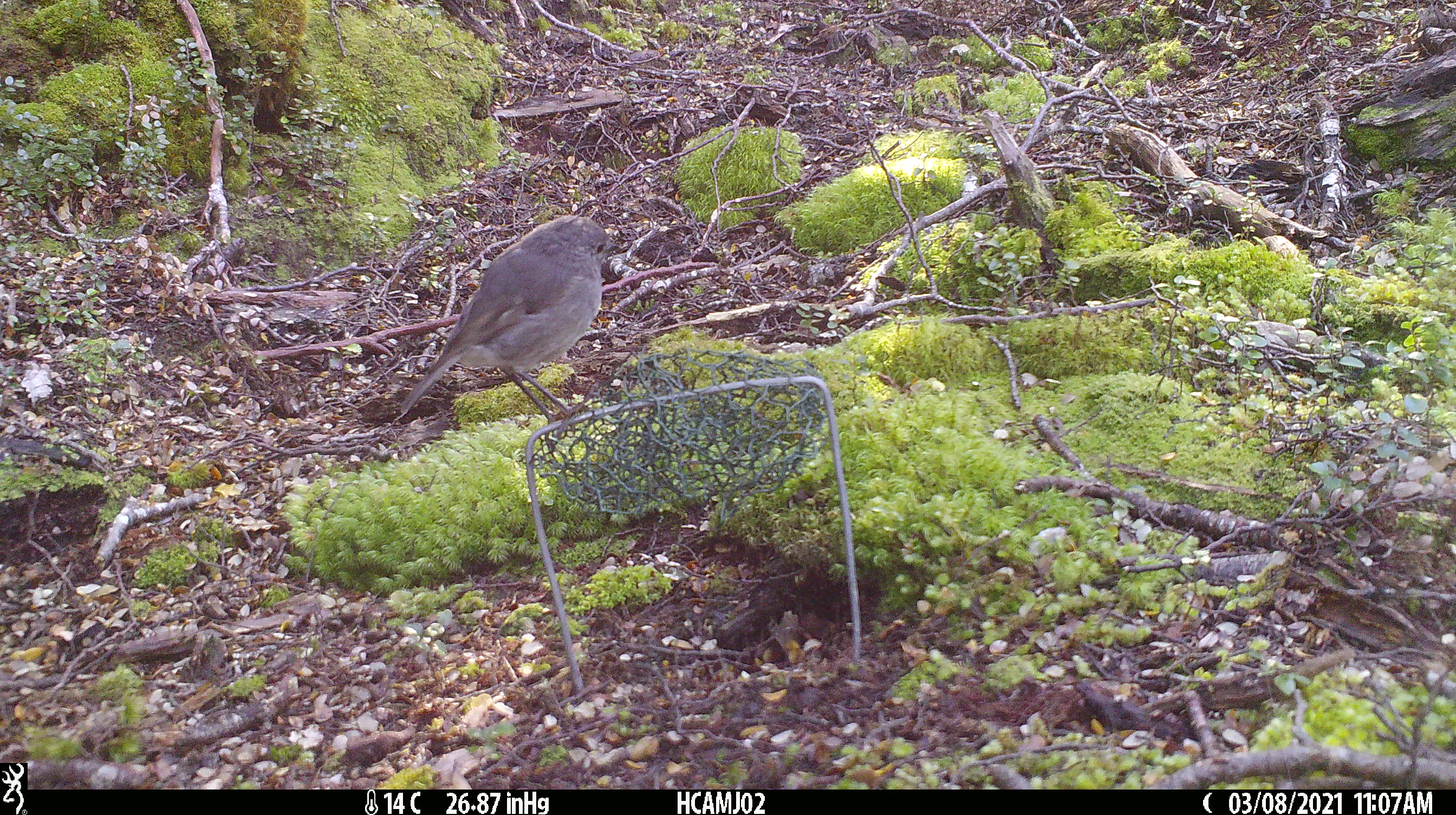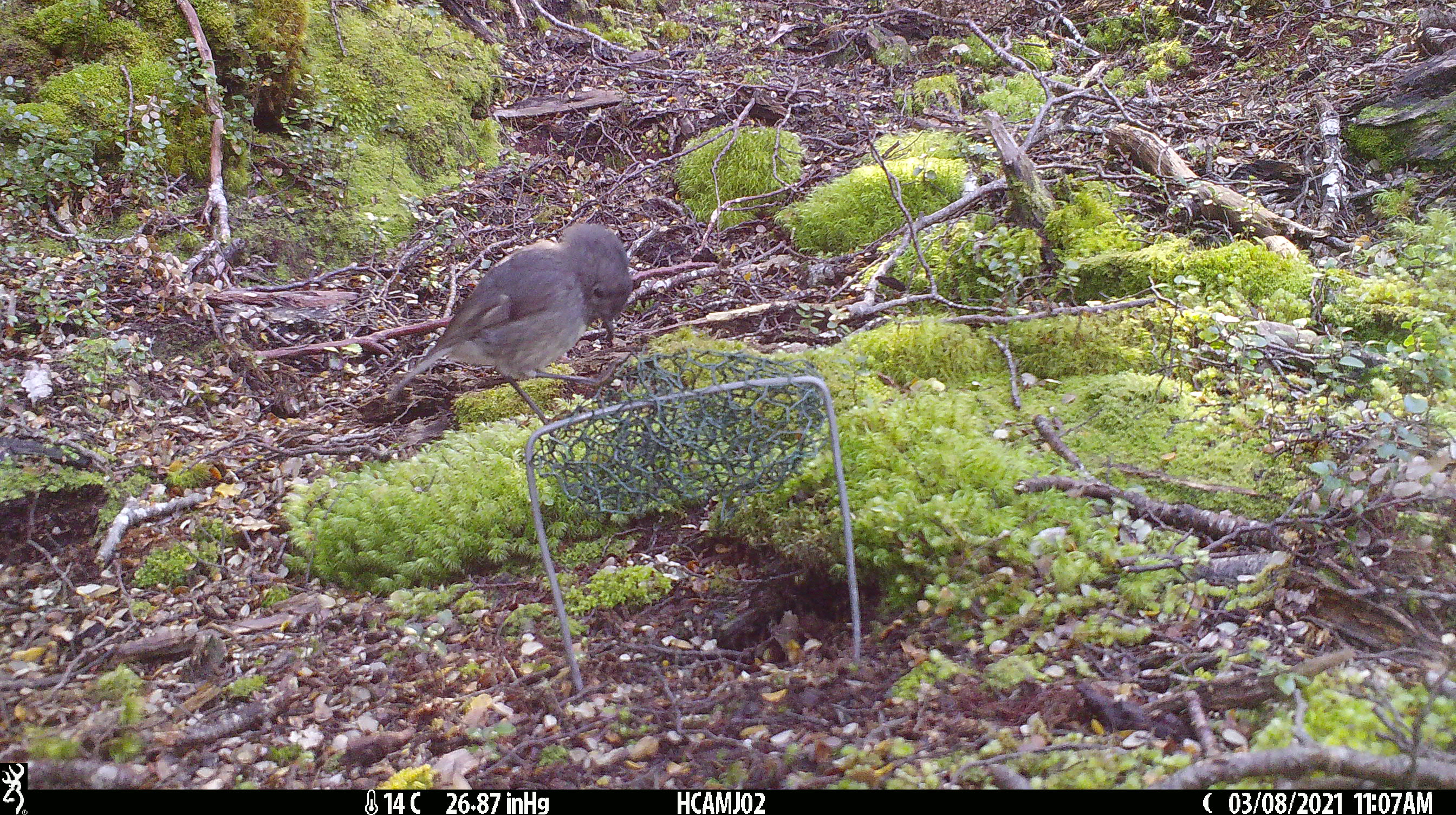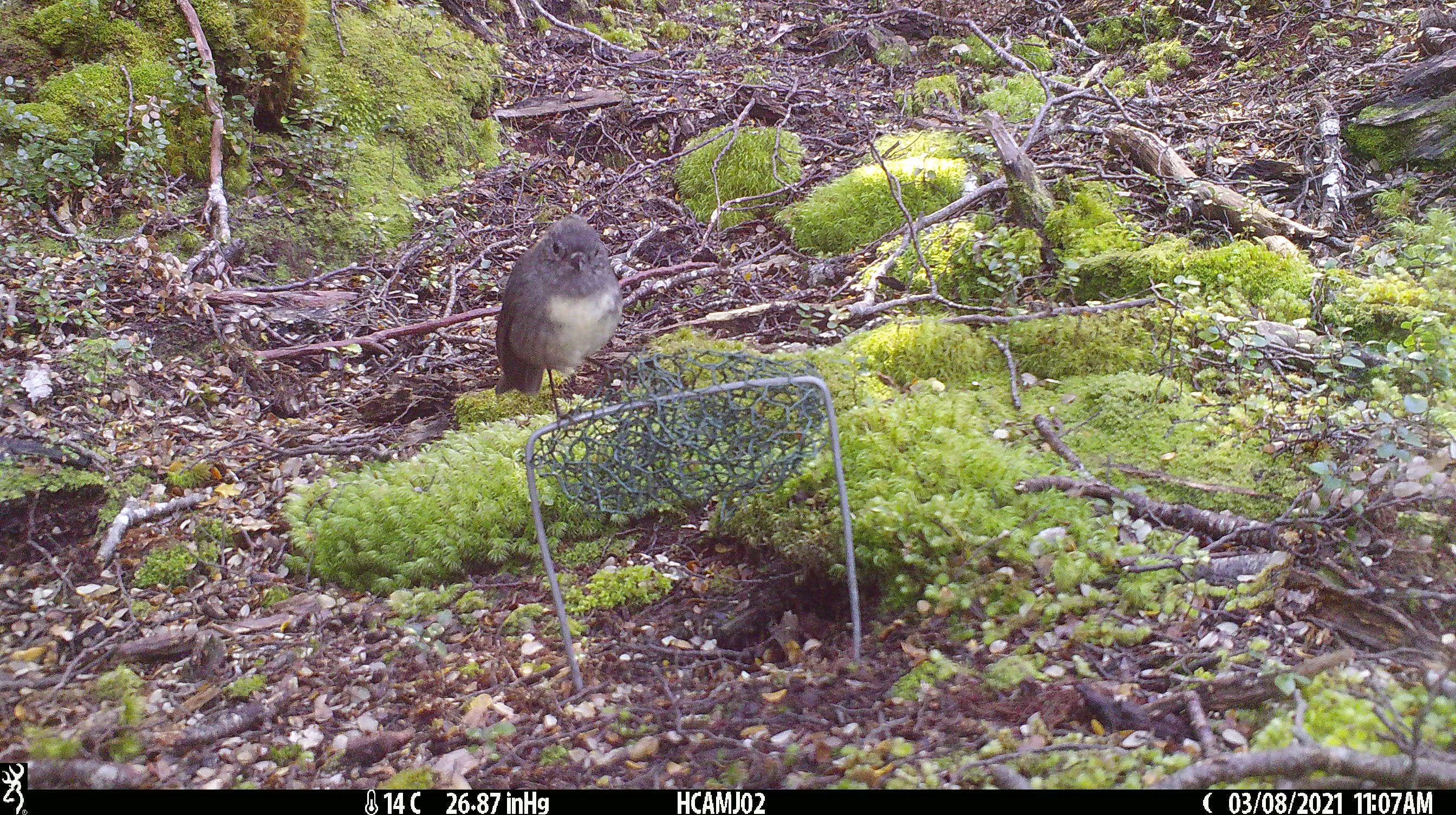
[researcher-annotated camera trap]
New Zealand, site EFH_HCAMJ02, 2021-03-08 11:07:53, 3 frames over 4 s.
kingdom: Animalia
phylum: Chordata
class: Aves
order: Passeriformes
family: Petroicidae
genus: Petroica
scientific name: Petroica australis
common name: new zealand robin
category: robin